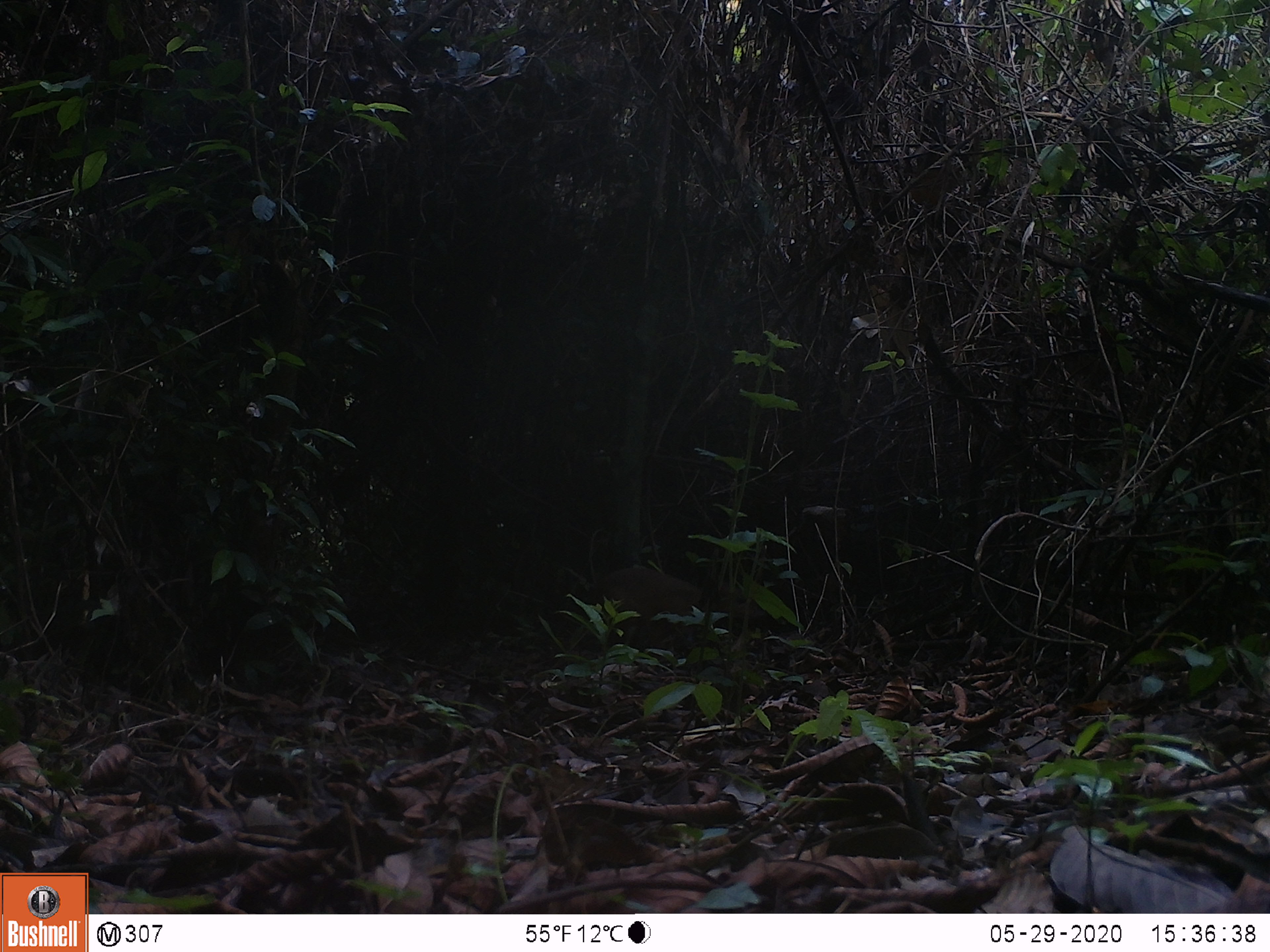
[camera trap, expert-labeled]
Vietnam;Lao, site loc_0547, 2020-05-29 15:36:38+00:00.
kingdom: Animalia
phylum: Chordata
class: Mammalia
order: Artiodactyla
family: Tragulidae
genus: Moschiola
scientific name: Moschiola meminna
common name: chevrotain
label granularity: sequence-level